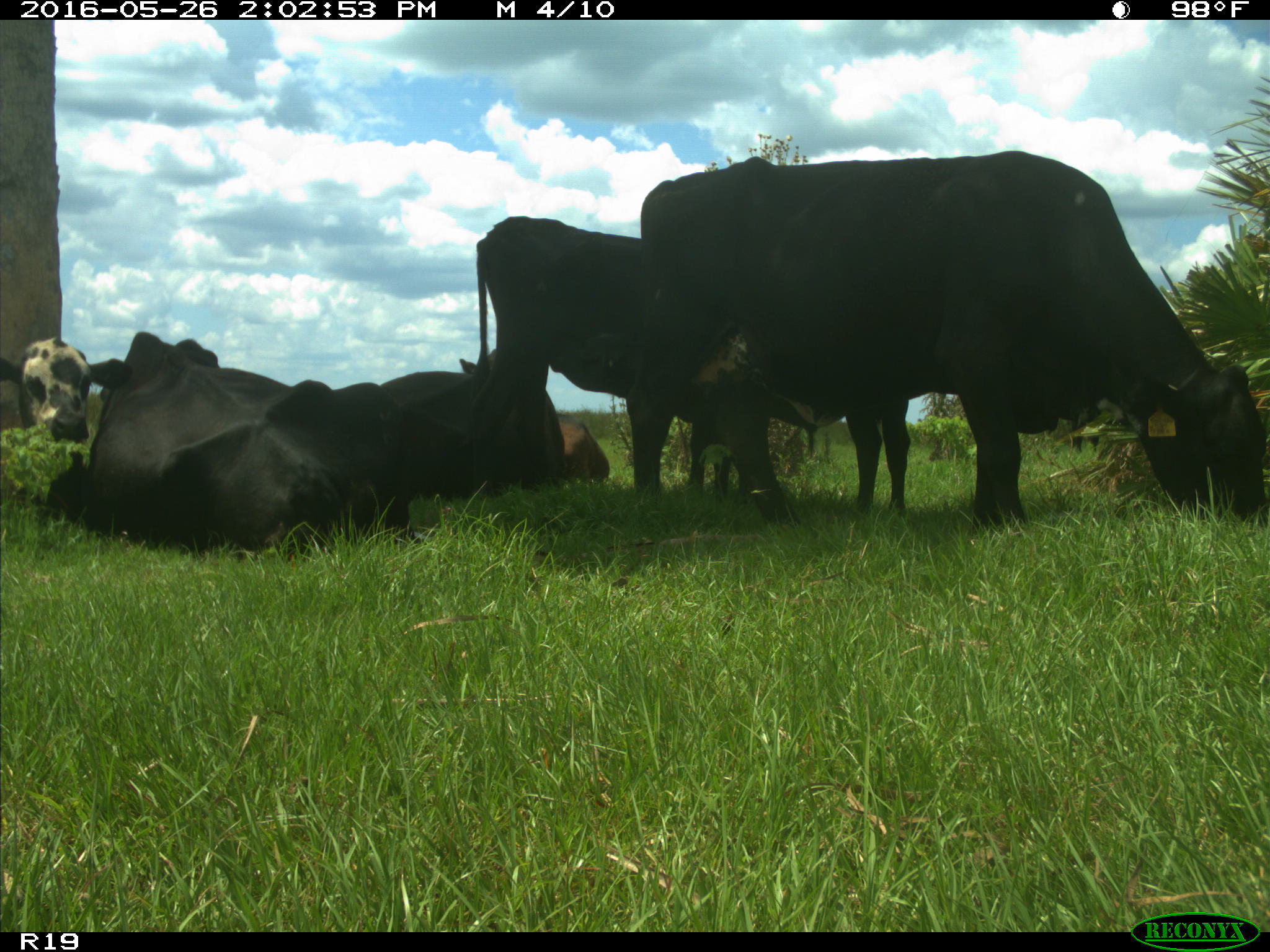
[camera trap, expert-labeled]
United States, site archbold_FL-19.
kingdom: Animalia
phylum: Chordata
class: Mammalia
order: Artiodactyla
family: Bovidae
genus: Bos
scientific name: Bos taurus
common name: domestic cow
Bos taurus (domestic cow).